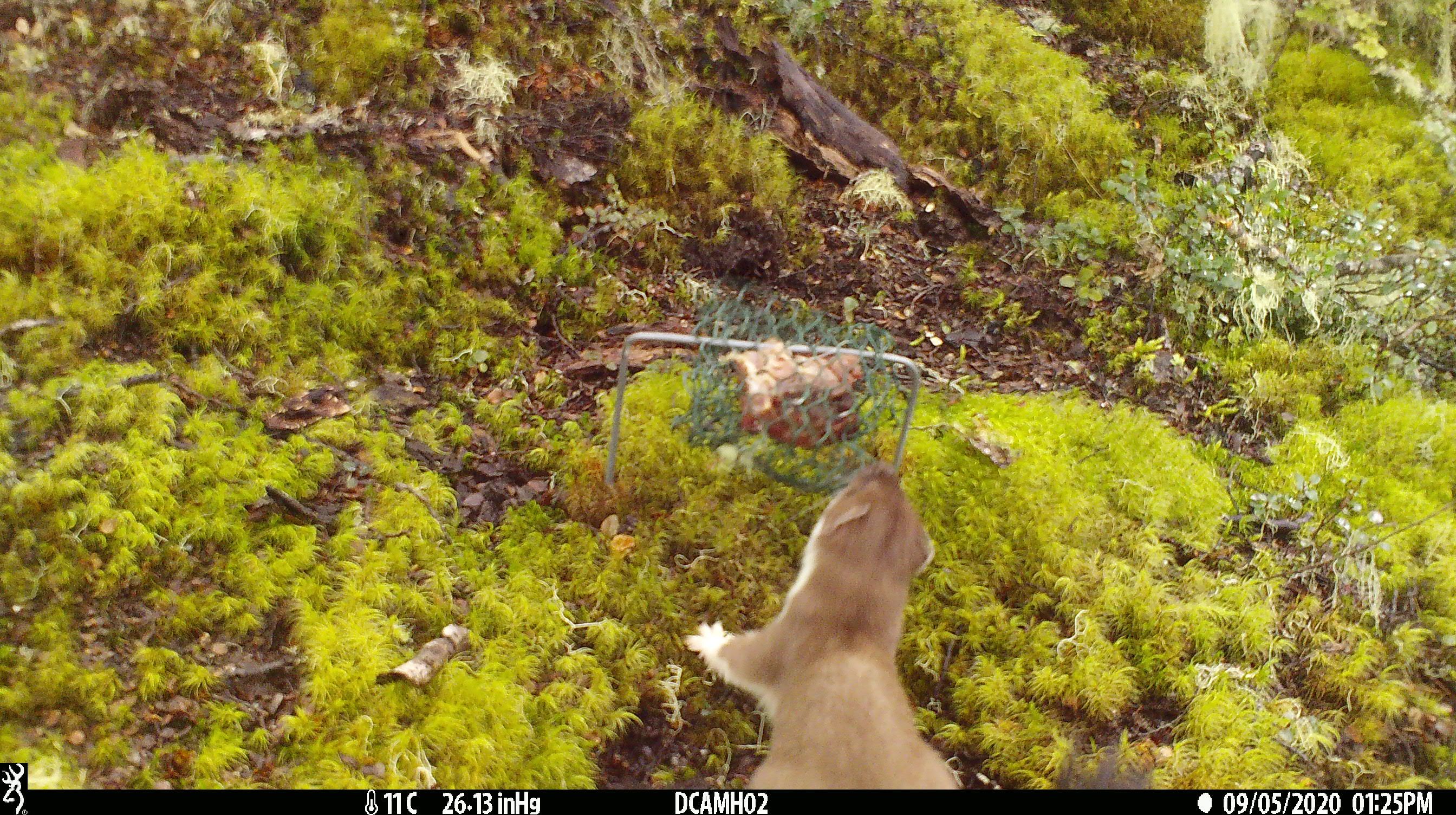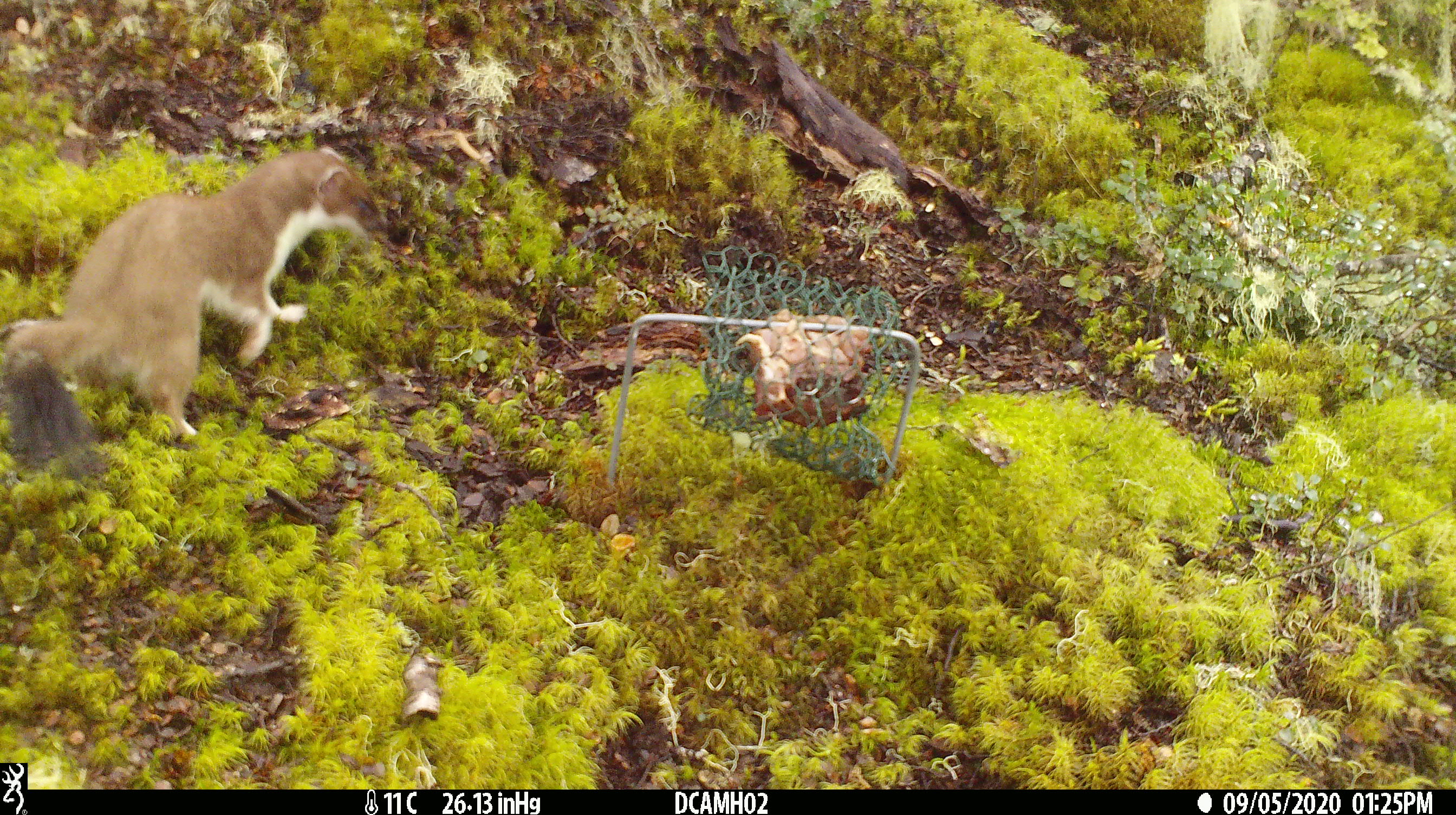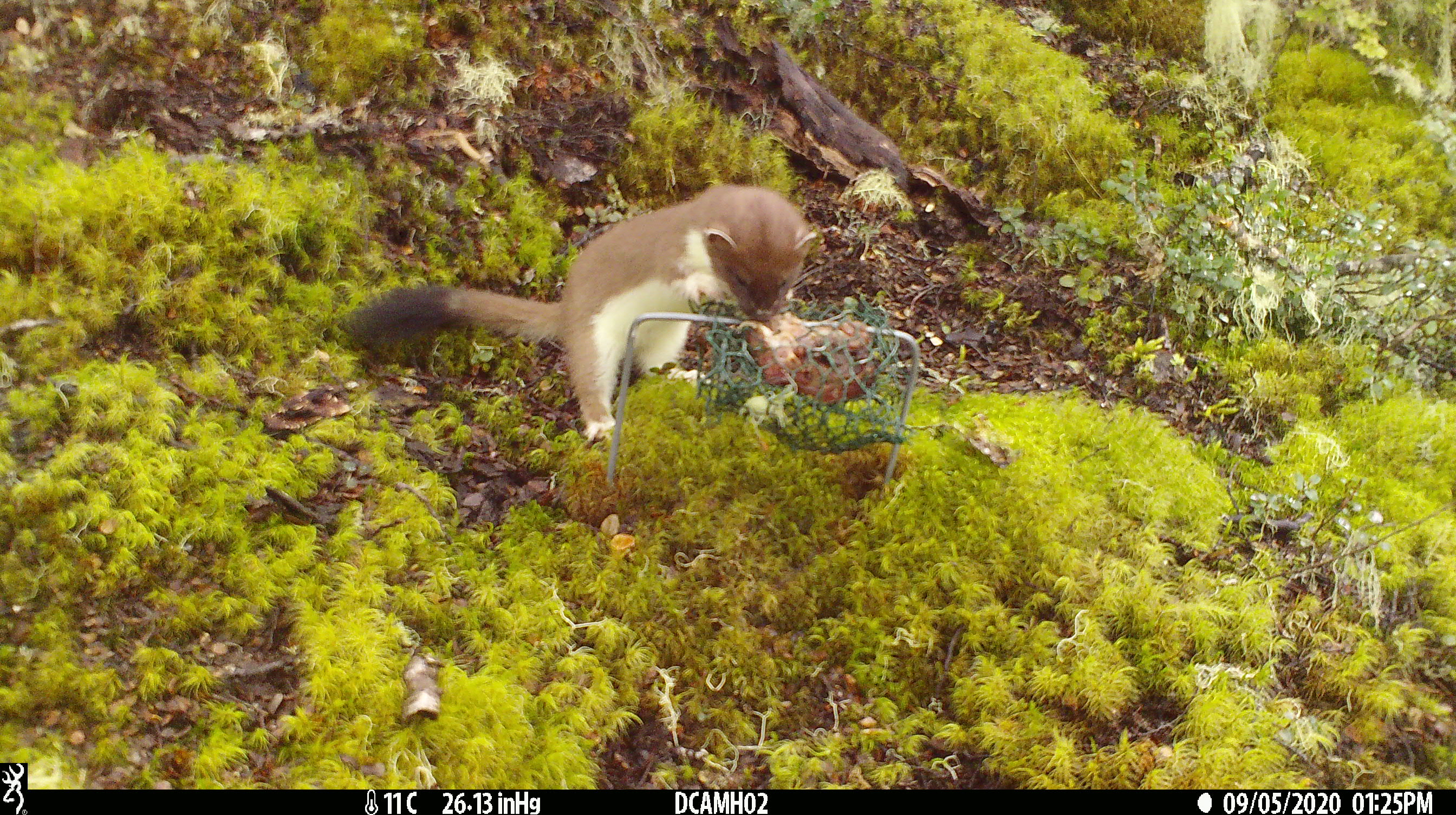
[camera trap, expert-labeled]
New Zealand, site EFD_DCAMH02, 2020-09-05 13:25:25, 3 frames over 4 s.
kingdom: Animalia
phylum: Chordata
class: Mammalia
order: Carnivora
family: Mustelidae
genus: Mustela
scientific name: Mustela erminea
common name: stoat